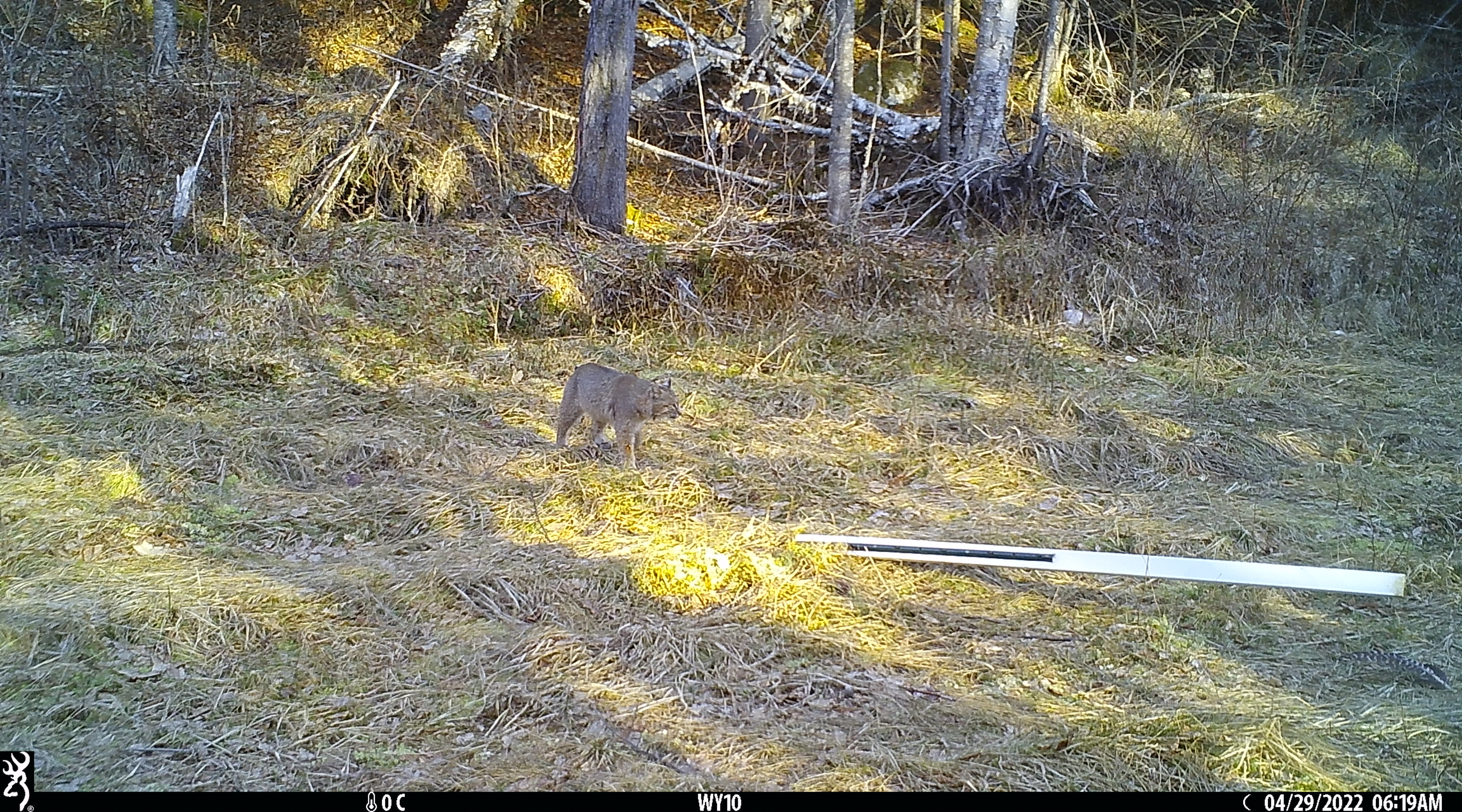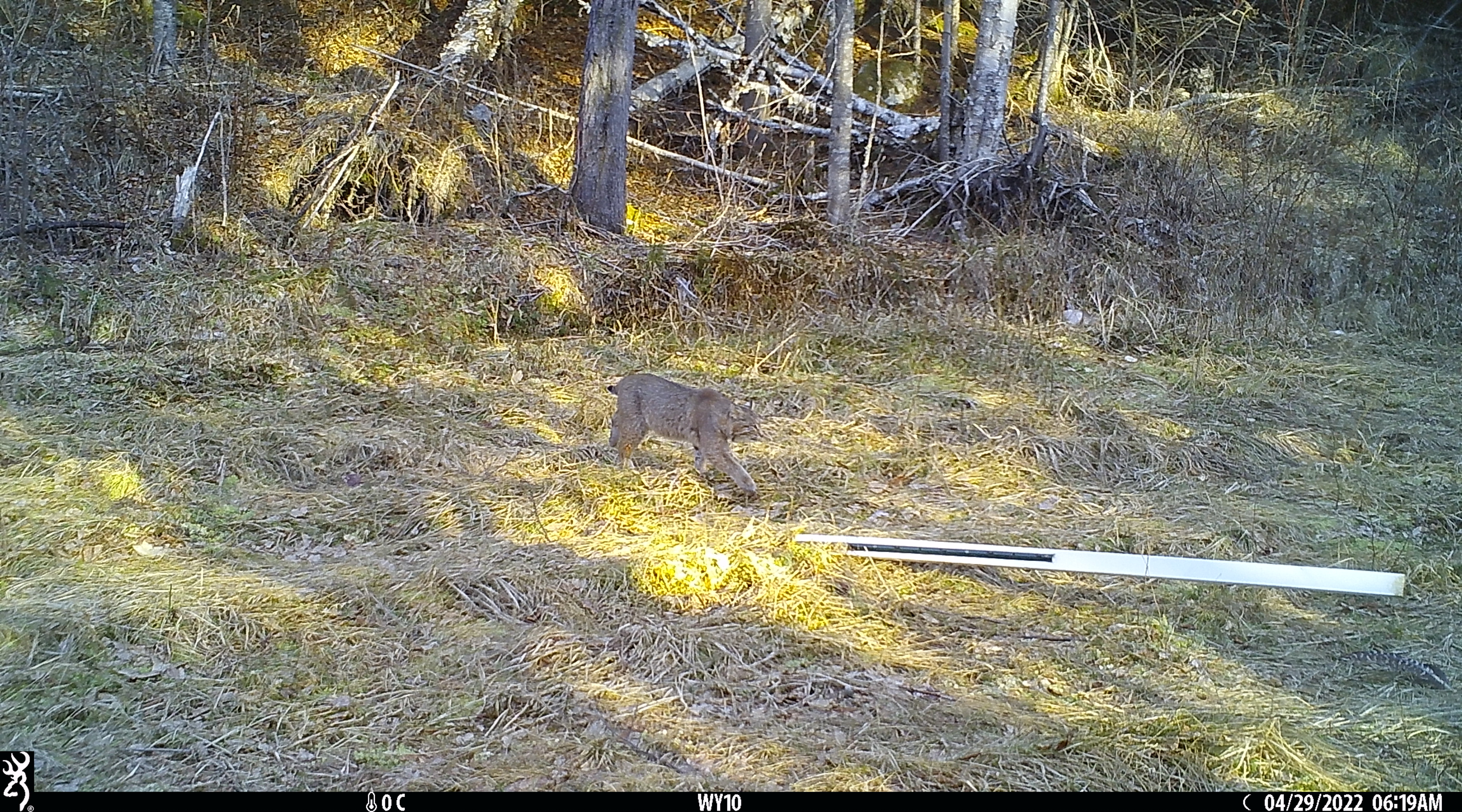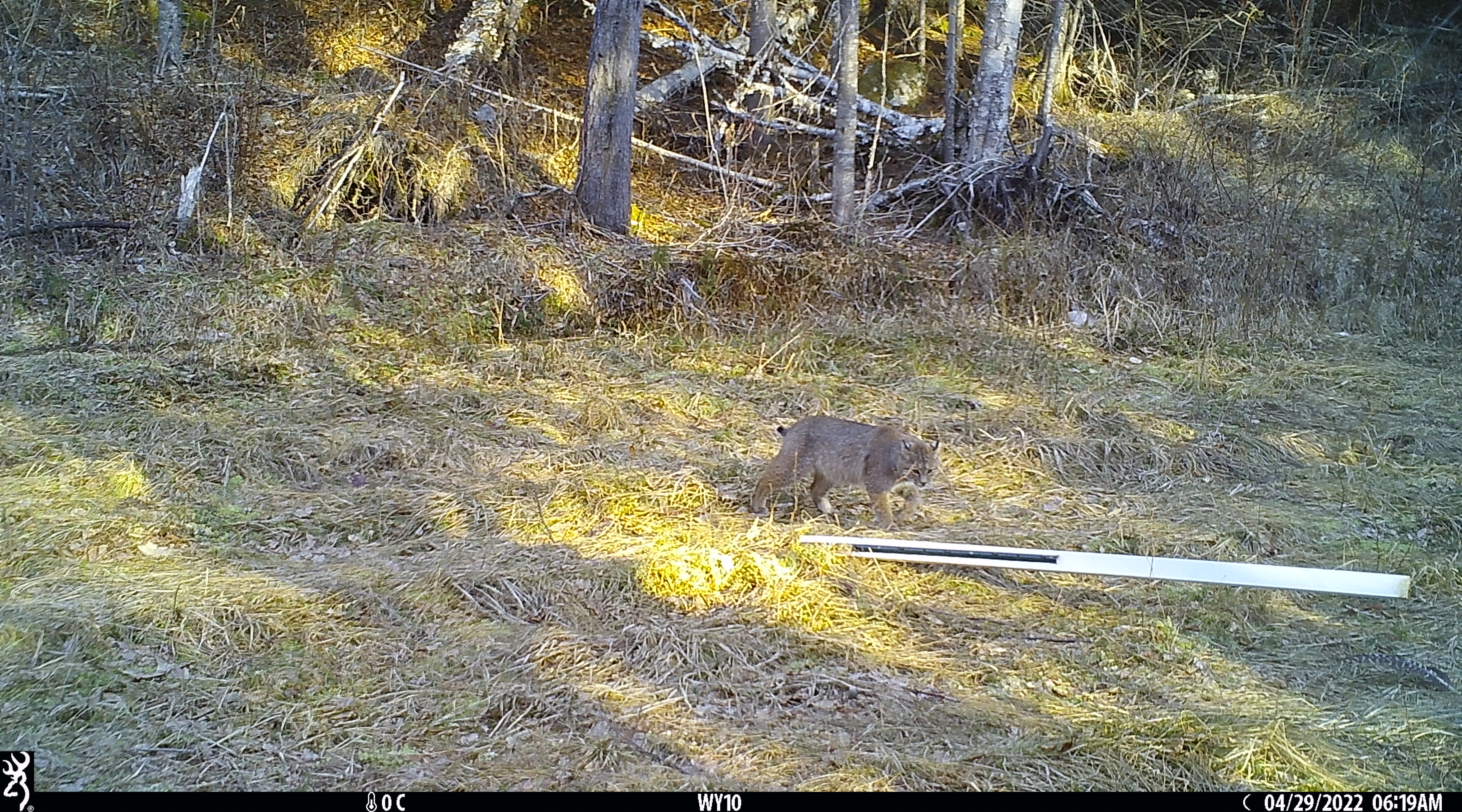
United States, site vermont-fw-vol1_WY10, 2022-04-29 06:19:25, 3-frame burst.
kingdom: Animalia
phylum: Chordata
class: Mammalia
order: Carnivora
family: Felidae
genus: Lynx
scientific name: Lynx rufus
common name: bobcat